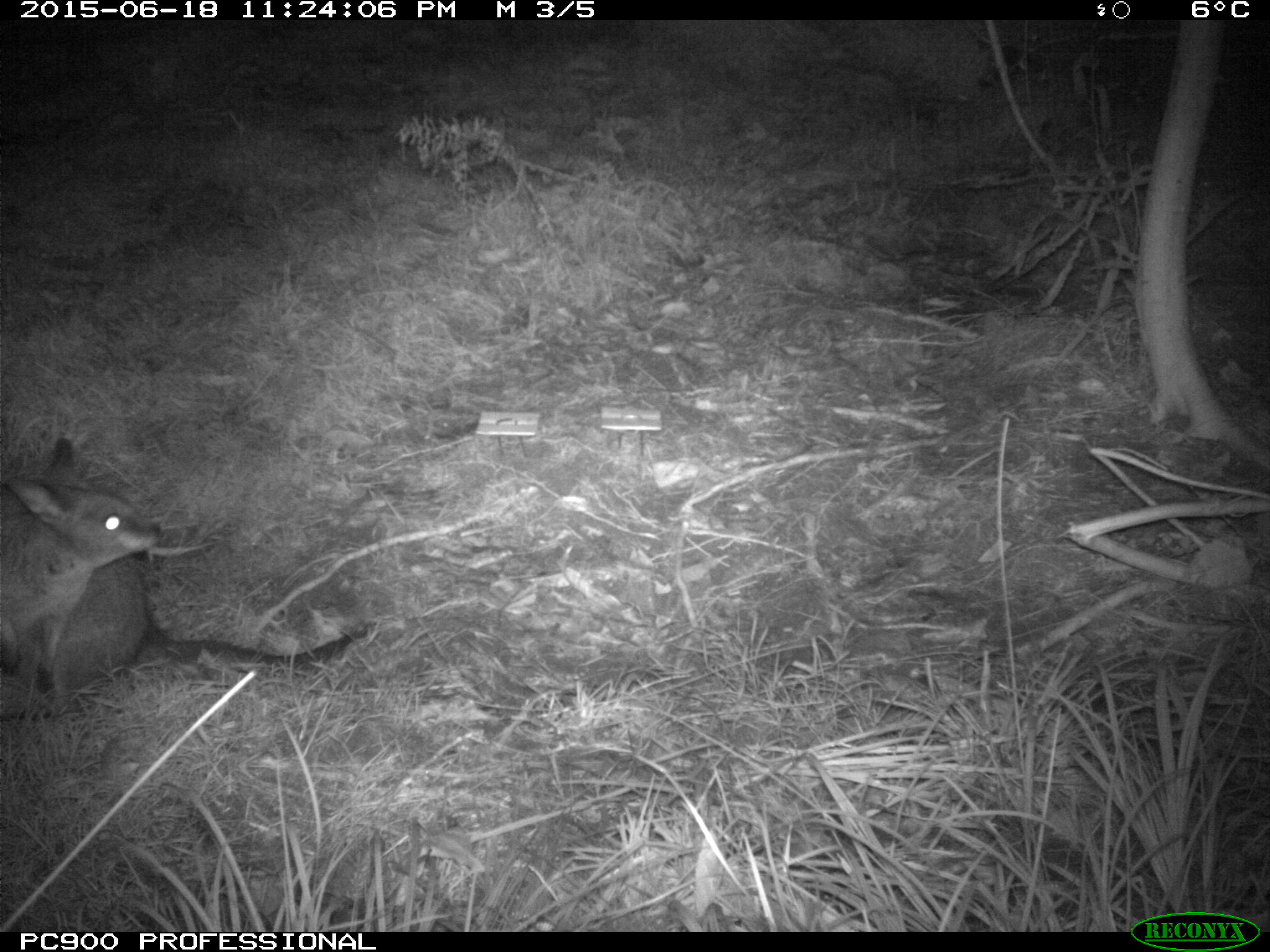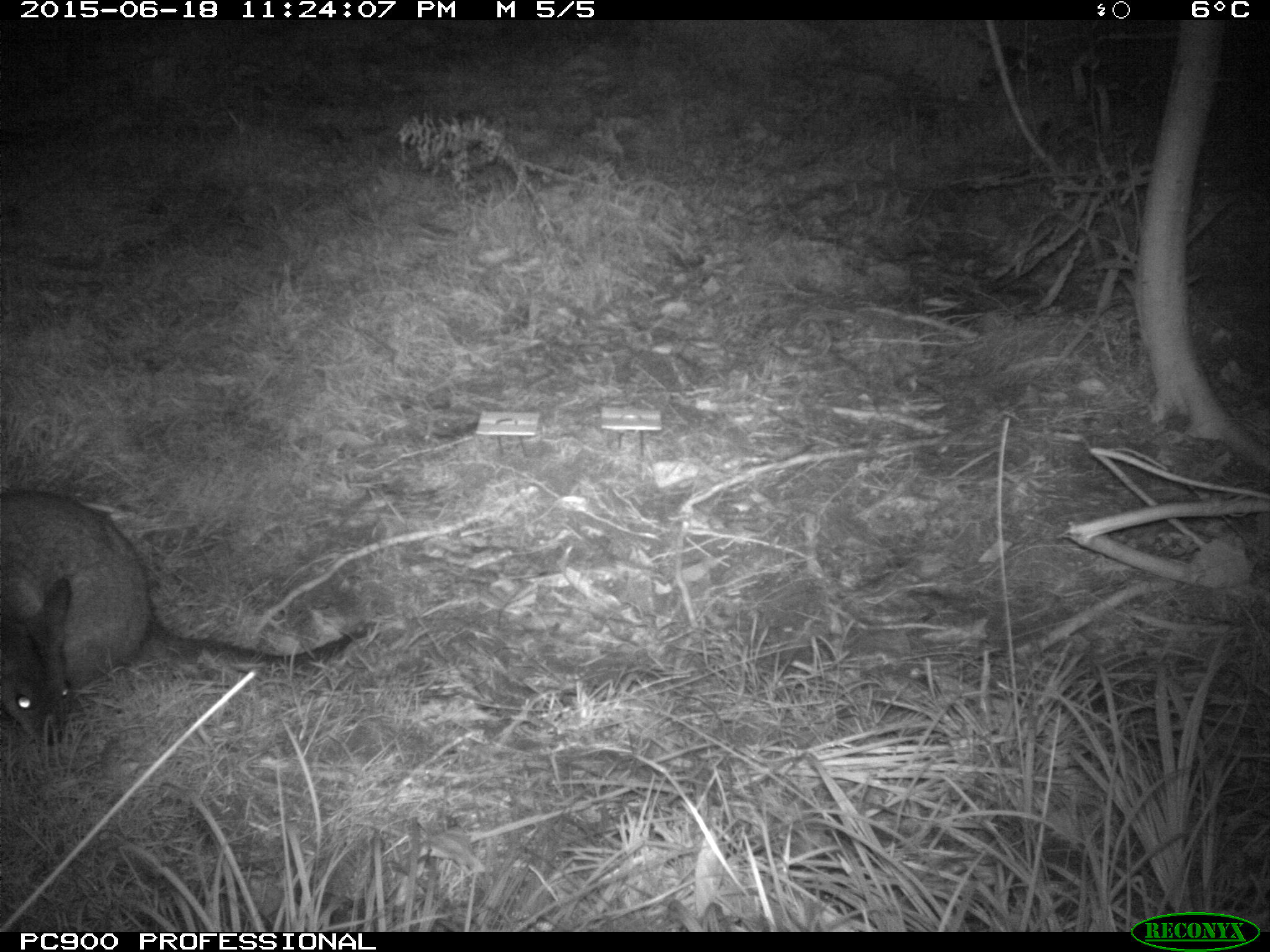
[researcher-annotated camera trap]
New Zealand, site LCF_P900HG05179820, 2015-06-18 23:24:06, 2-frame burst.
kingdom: Animalia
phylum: Chordata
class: Mammalia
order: Diprotodontia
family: Macropodidae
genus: Notamacropus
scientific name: Notamacropus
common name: wallaby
Wallaby (Notamacropus).